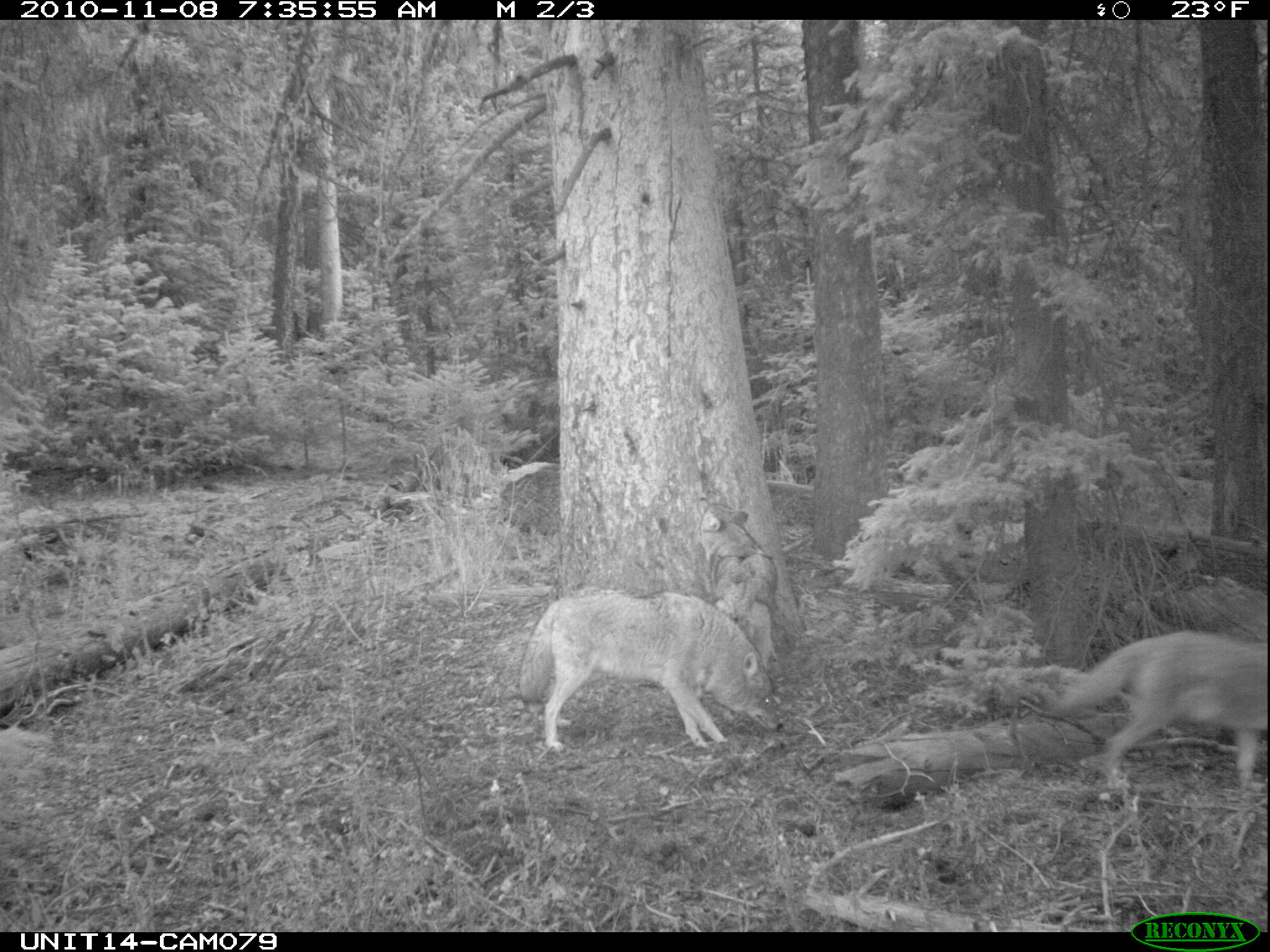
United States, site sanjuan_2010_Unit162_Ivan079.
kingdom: Animalia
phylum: Chordata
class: Mammalia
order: Carnivora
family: Canidae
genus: Canis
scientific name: Canis latrans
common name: coyote